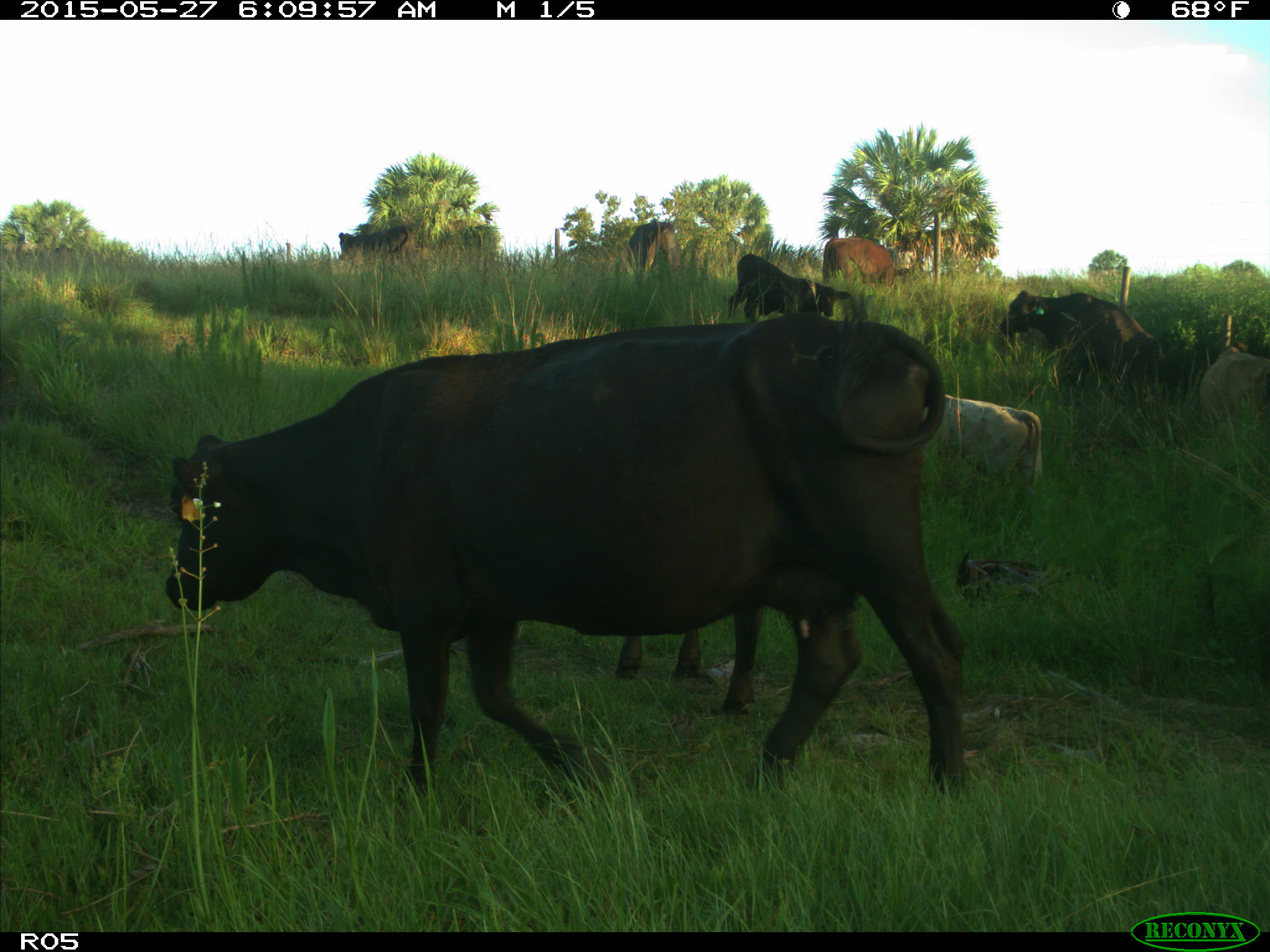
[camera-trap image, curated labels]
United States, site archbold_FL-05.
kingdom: Animalia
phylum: Chordata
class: Mammalia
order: Artiodactyla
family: Bovidae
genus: Bos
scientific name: Bos taurus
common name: domestic cow